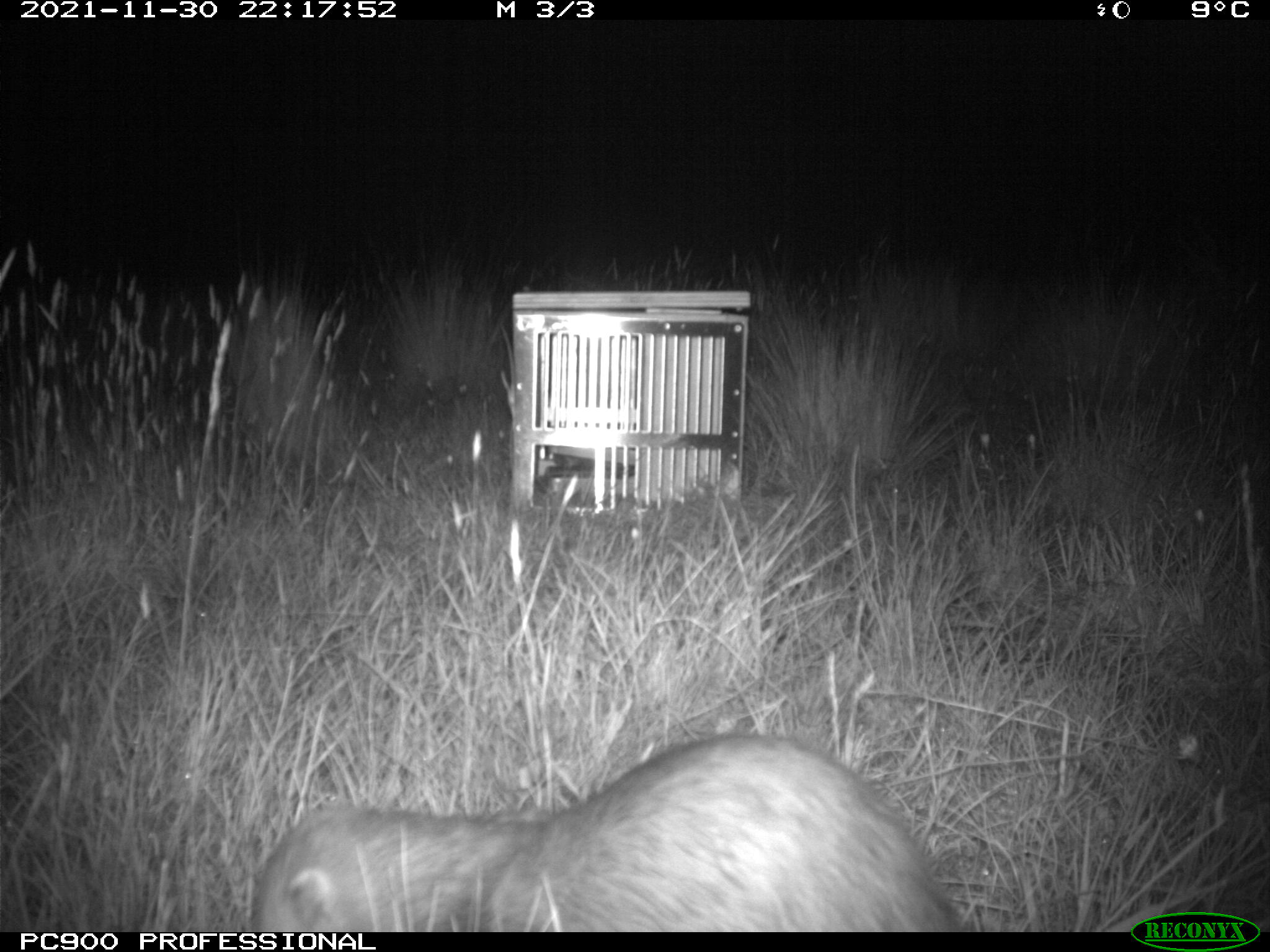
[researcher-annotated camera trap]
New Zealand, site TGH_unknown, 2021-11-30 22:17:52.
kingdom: Animalia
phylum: Chordata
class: Mammalia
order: Carnivora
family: Mustelidae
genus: Mustela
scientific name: Mustela furo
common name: ferret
Ferret (Mustela furo).